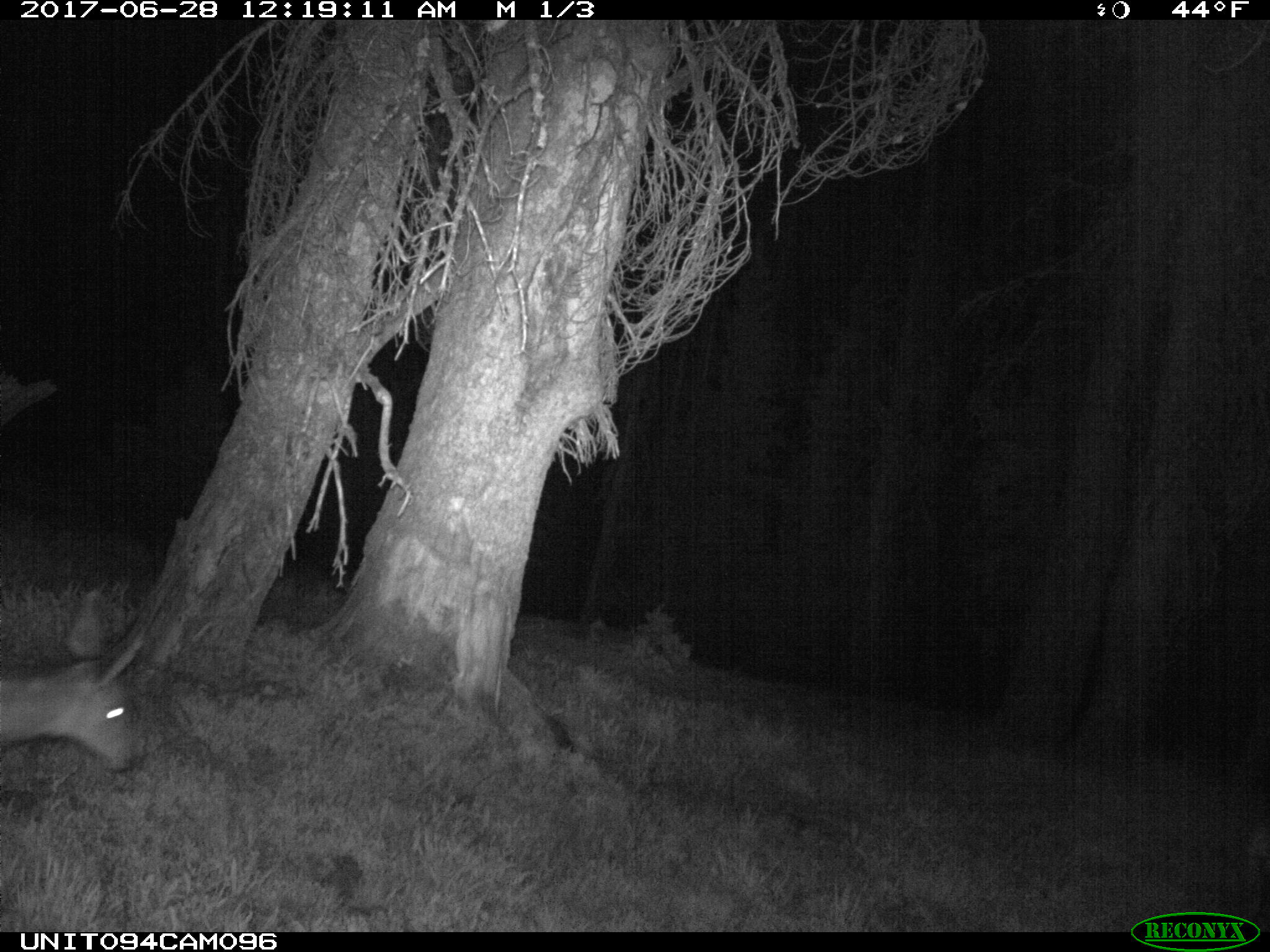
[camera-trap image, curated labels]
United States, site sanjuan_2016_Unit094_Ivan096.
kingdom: Animalia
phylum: Chordata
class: Mammalia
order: Artiodactyla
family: Cervidae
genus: Odocoileus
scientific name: Odocoileus hemionus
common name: mule deer